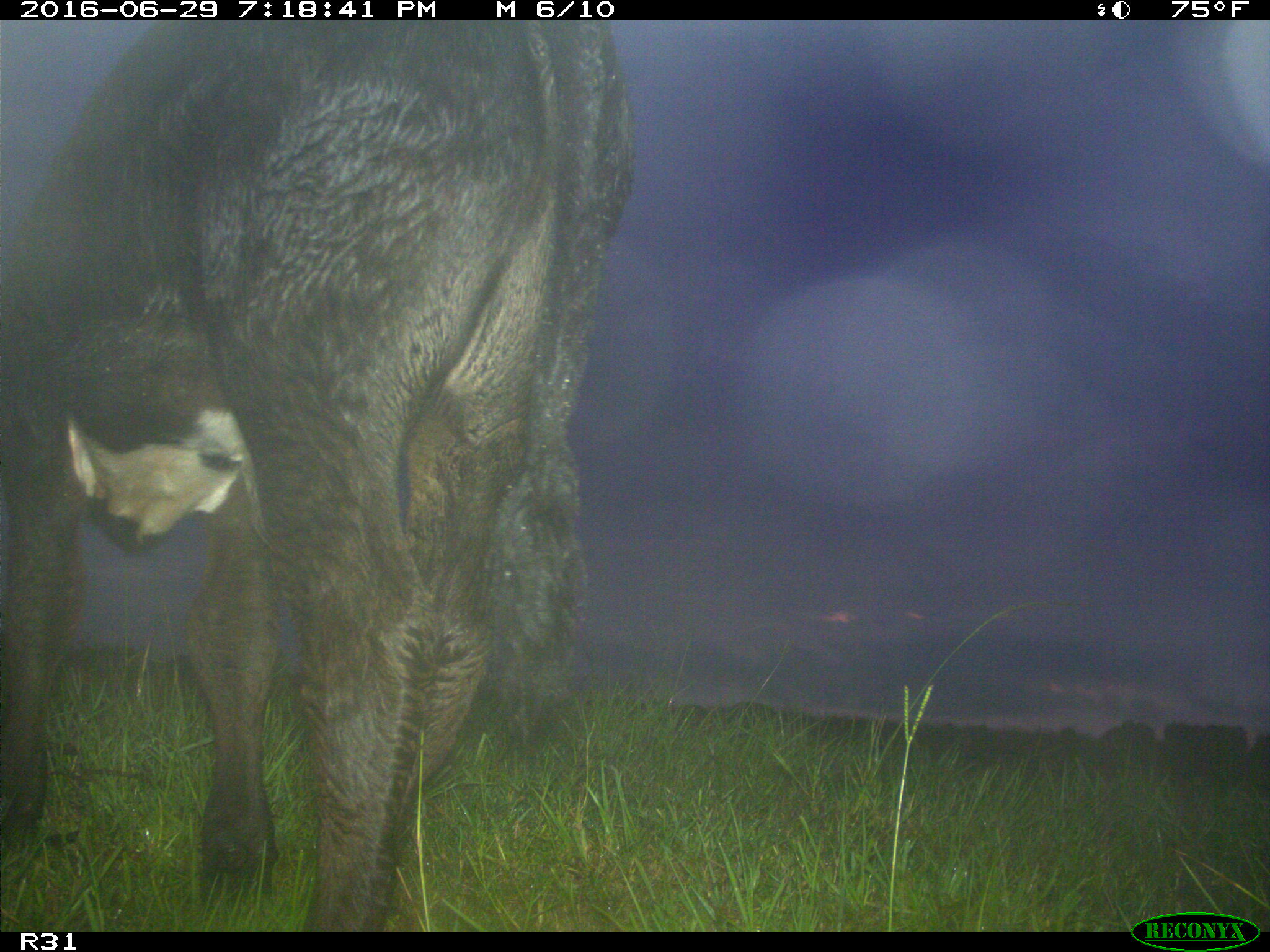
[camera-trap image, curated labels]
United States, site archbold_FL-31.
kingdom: Animalia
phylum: Chordata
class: Mammalia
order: Artiodactyla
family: Bovidae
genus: Bos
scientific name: Bos taurus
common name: domestic cow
Bos taurus (domestic cow).